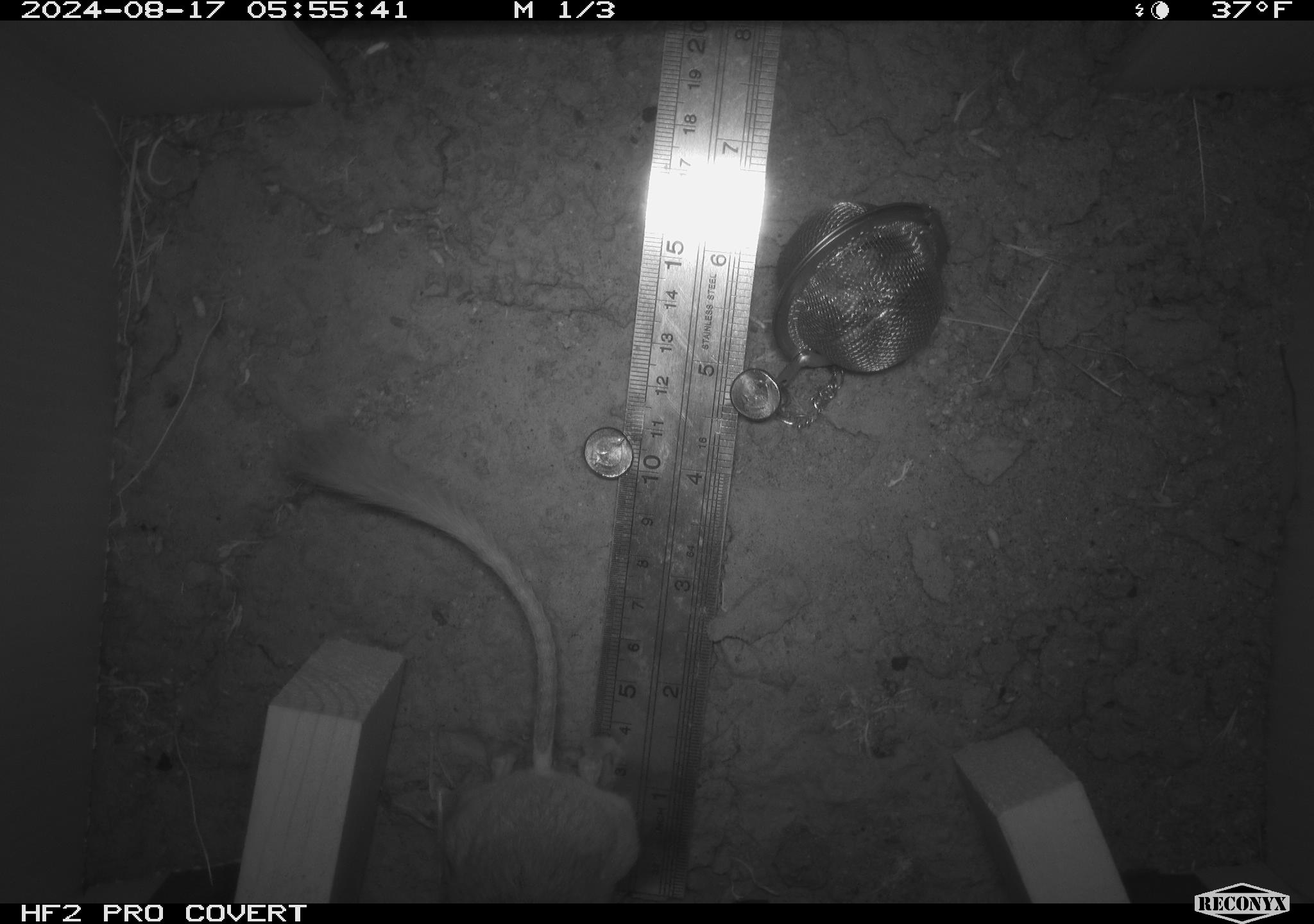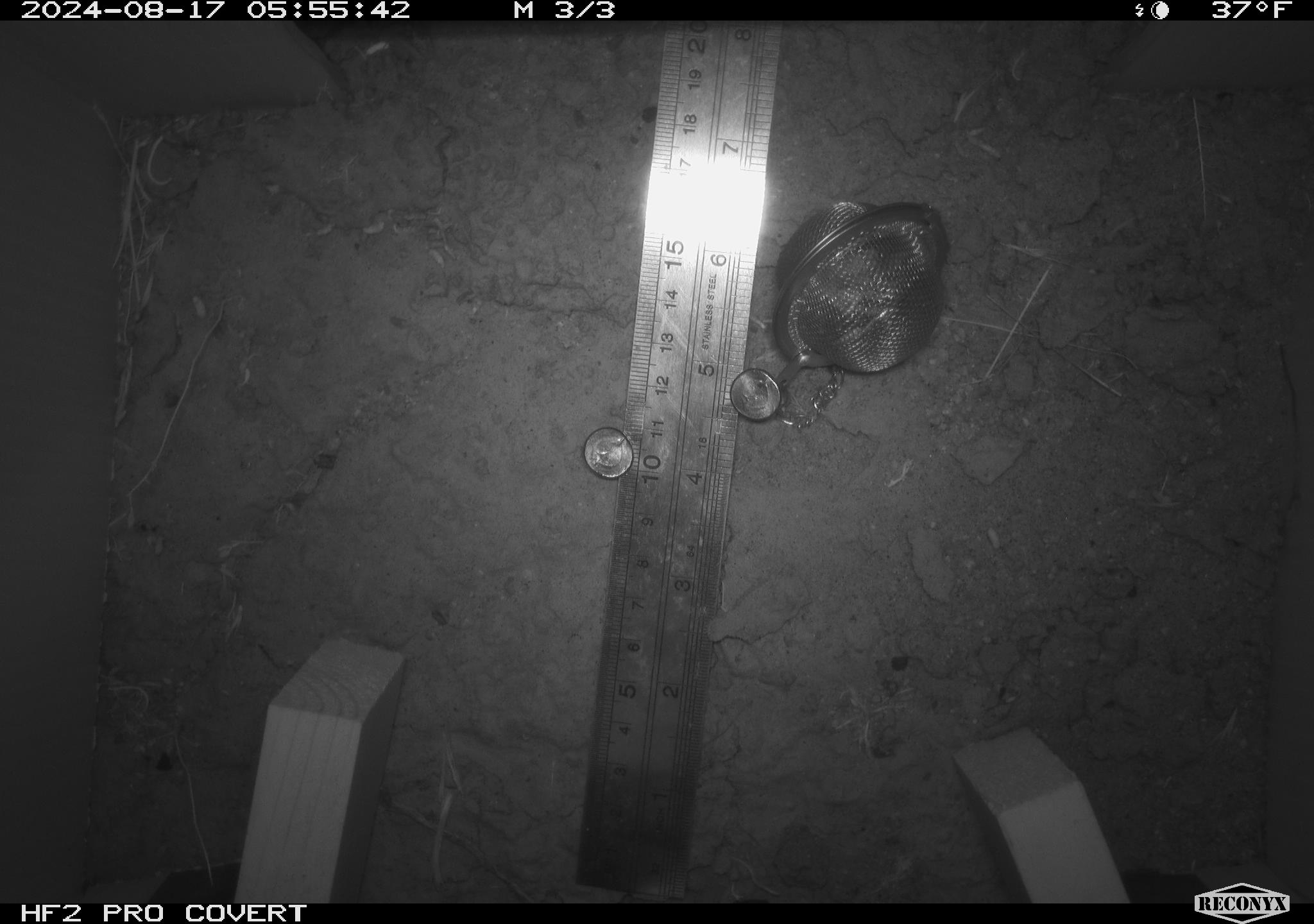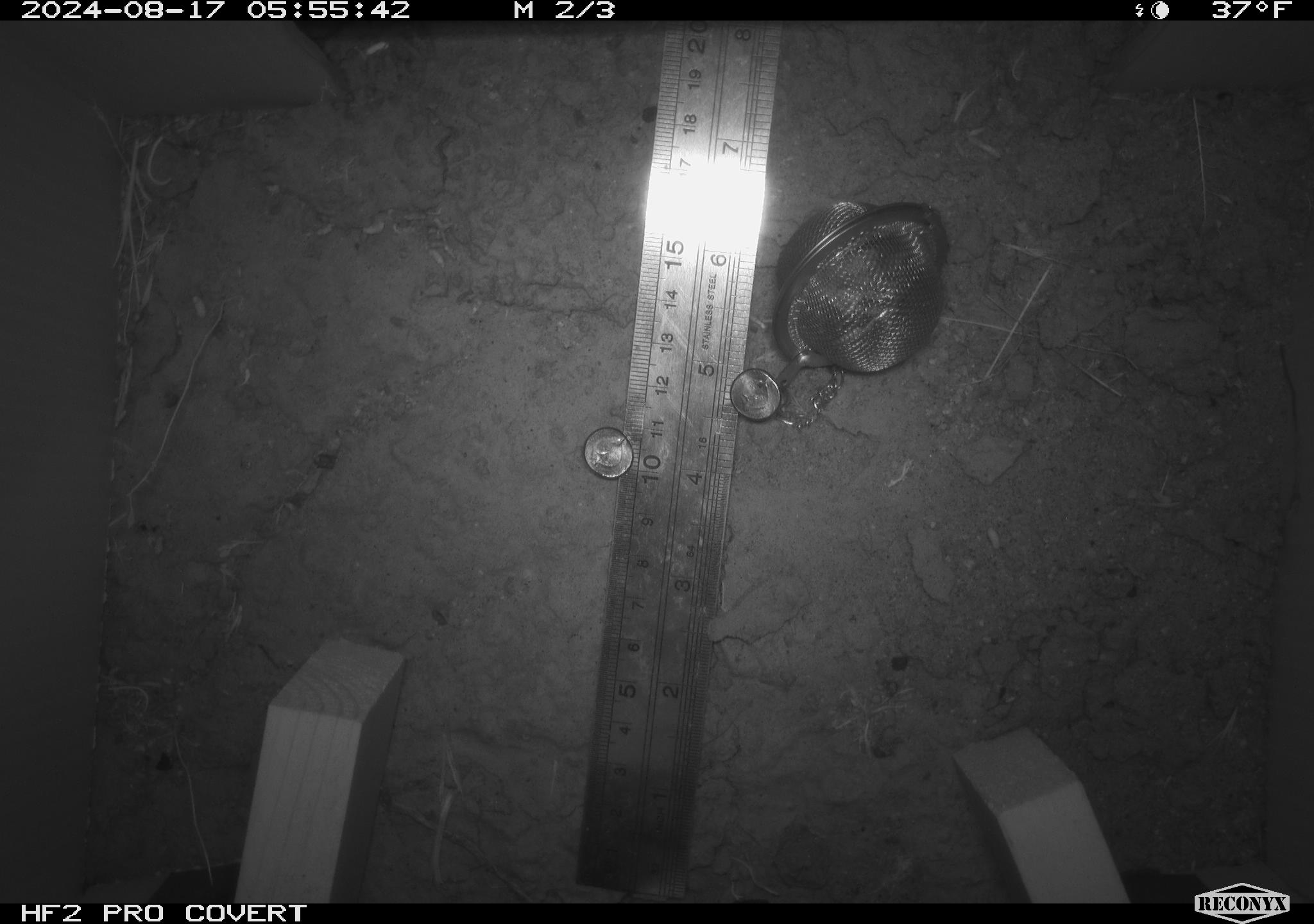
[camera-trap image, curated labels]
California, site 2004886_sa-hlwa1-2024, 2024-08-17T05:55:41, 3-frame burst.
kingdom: Animalia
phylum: Chordata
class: Mammalia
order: Rodentia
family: Heteromyidae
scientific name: Heteromyidae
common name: kangaroo rats and pocket mice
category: heteromyidae family